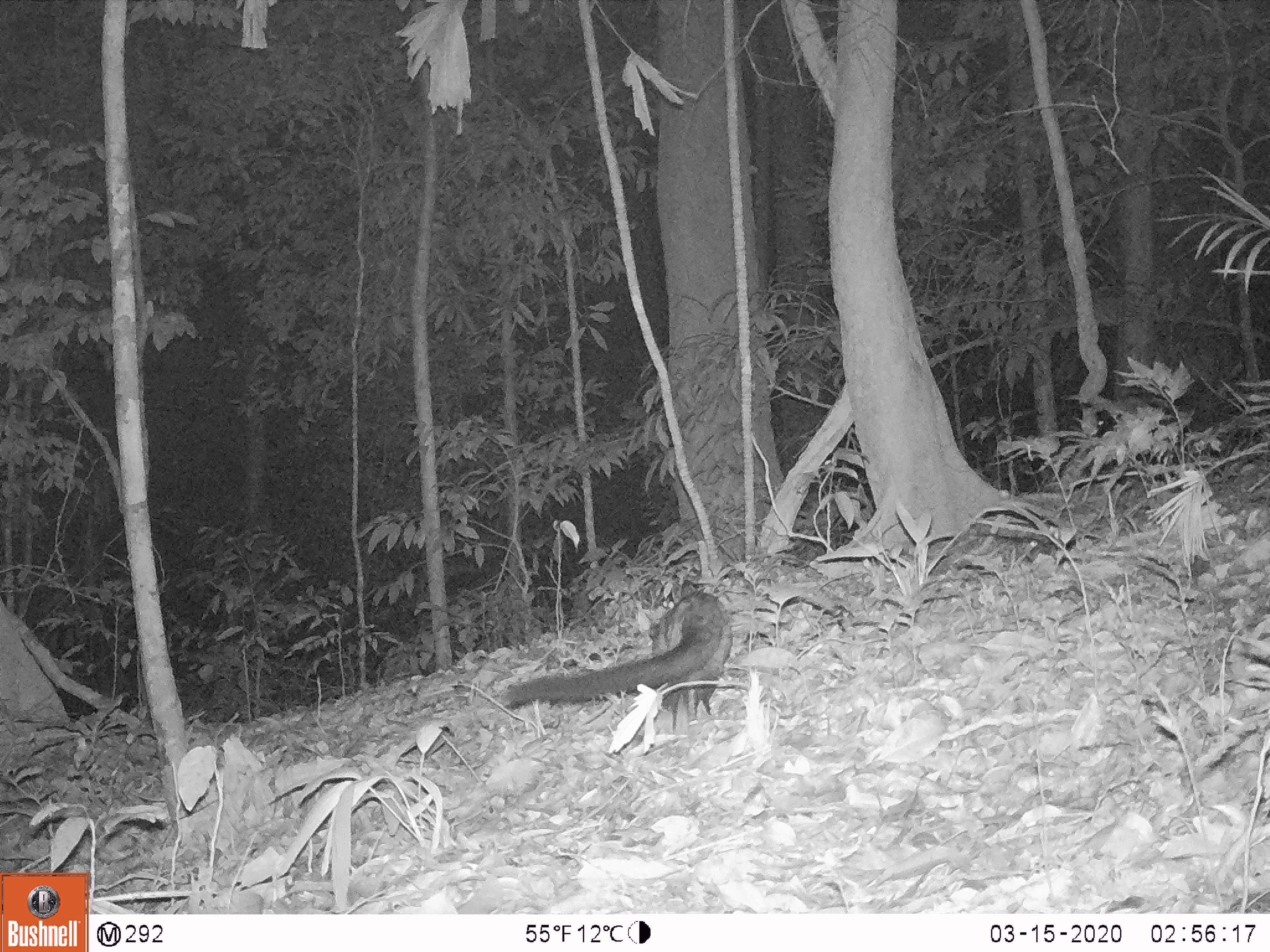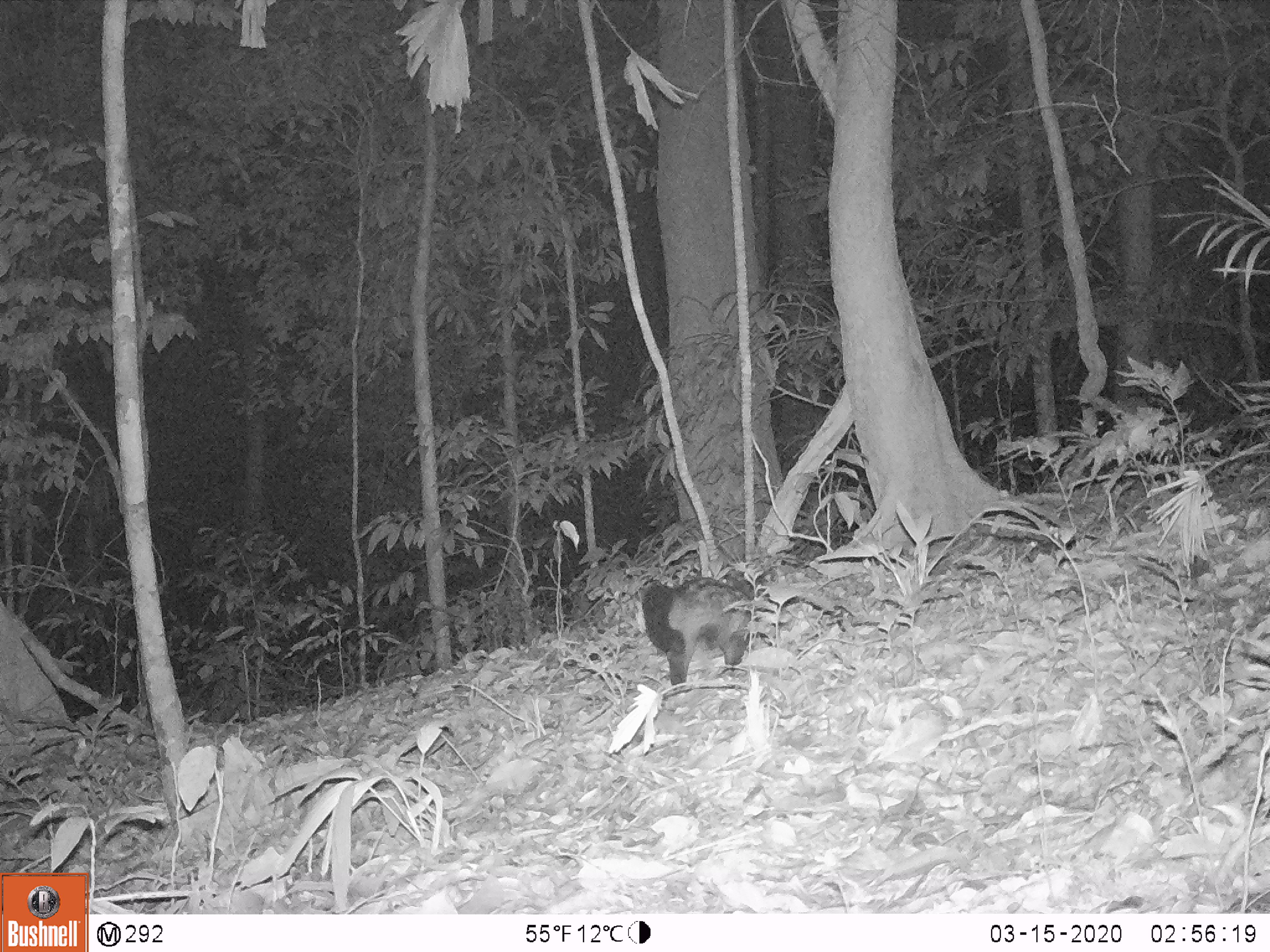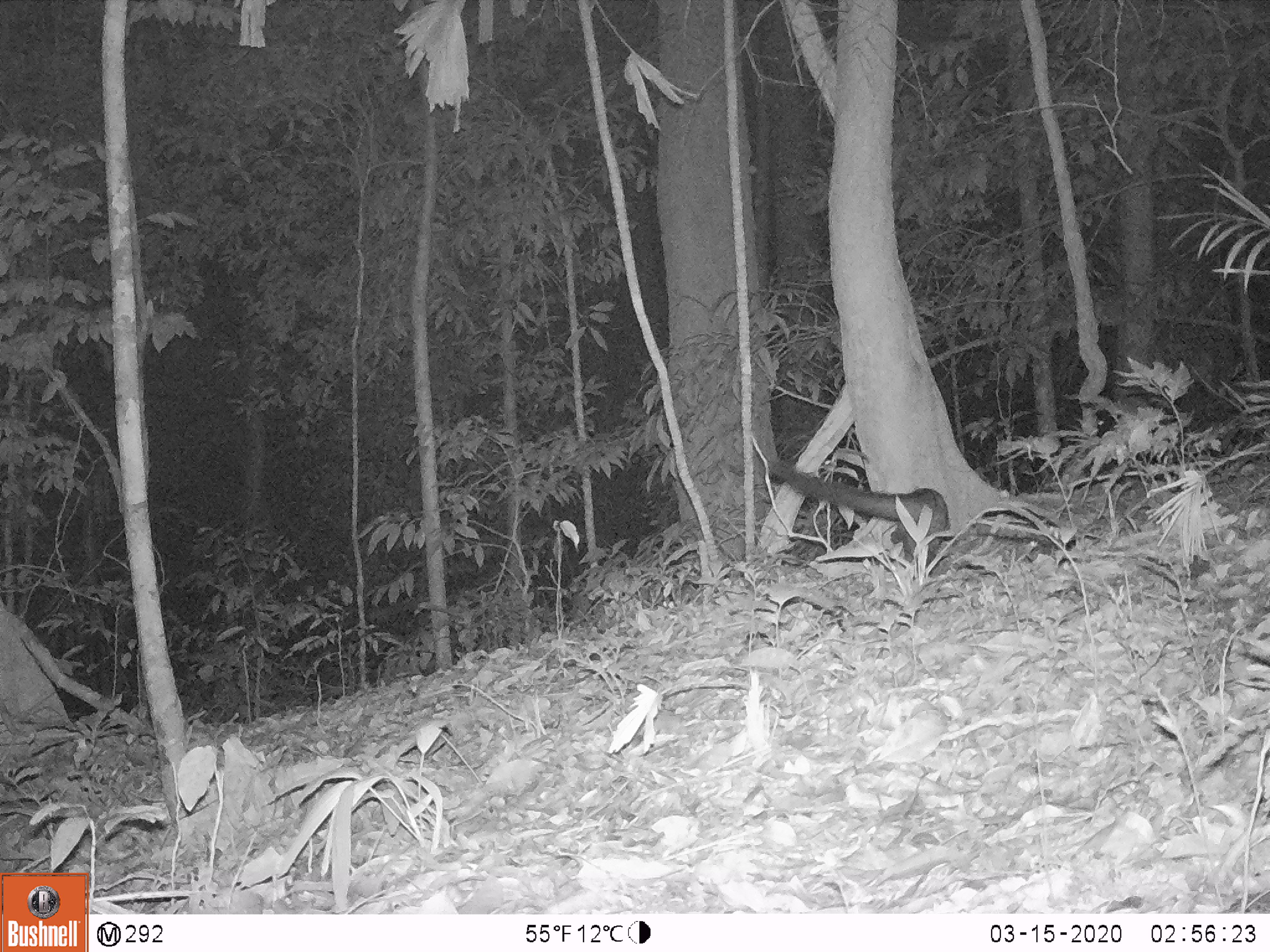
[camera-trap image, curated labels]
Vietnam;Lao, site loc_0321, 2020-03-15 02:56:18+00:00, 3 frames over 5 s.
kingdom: Animalia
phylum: Chordata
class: Mammalia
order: Carnivora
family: Viverridae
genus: Paradoxurus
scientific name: Paradoxurus hermaphroditus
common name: common palm civet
Common palm civet (Paradoxurus hermaphroditus). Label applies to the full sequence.